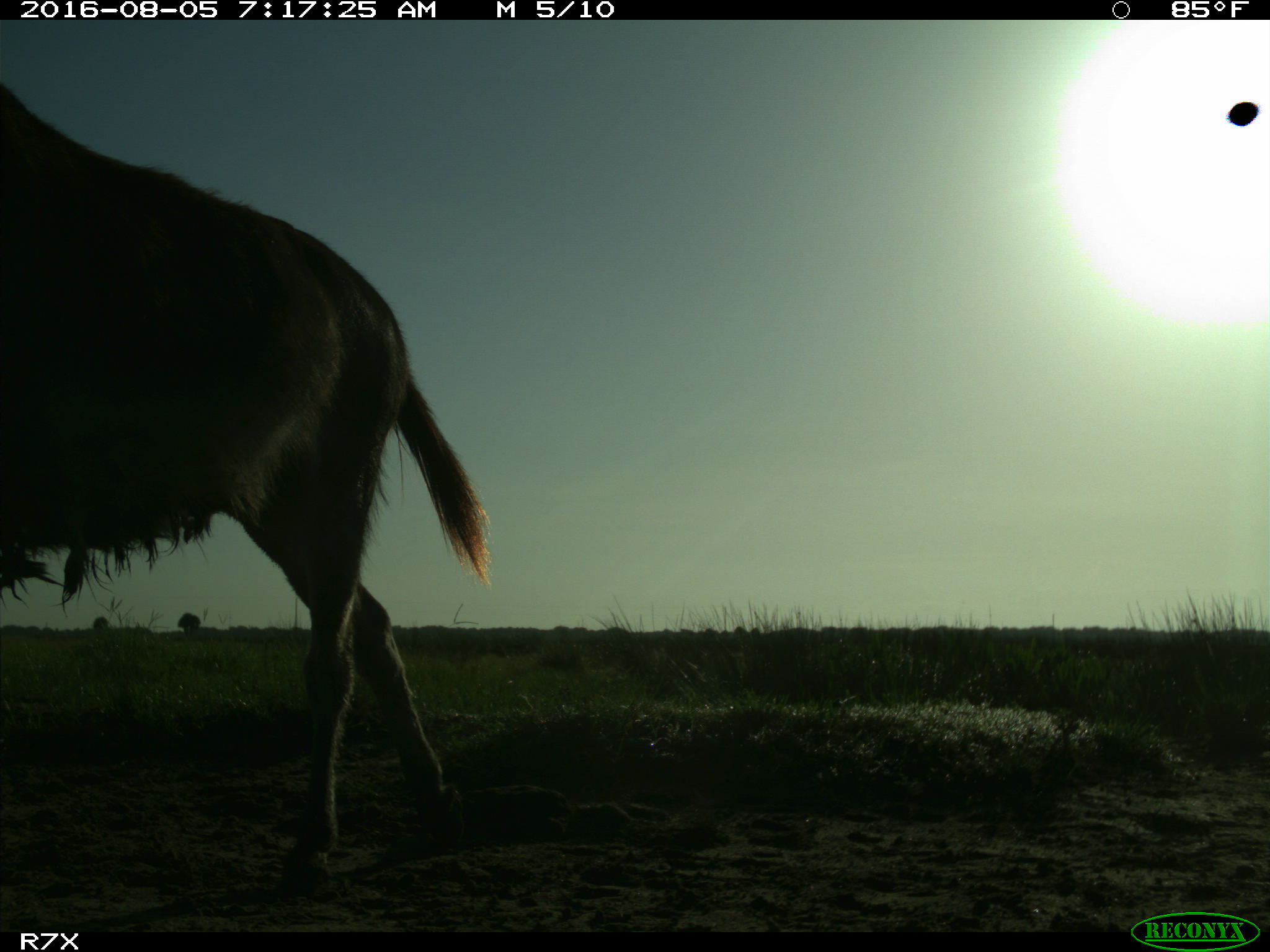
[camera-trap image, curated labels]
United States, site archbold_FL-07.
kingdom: Animalia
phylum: Chordata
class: Mammalia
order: Perissodactyla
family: Equidae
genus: Equus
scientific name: Equus africanus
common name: african wild ass